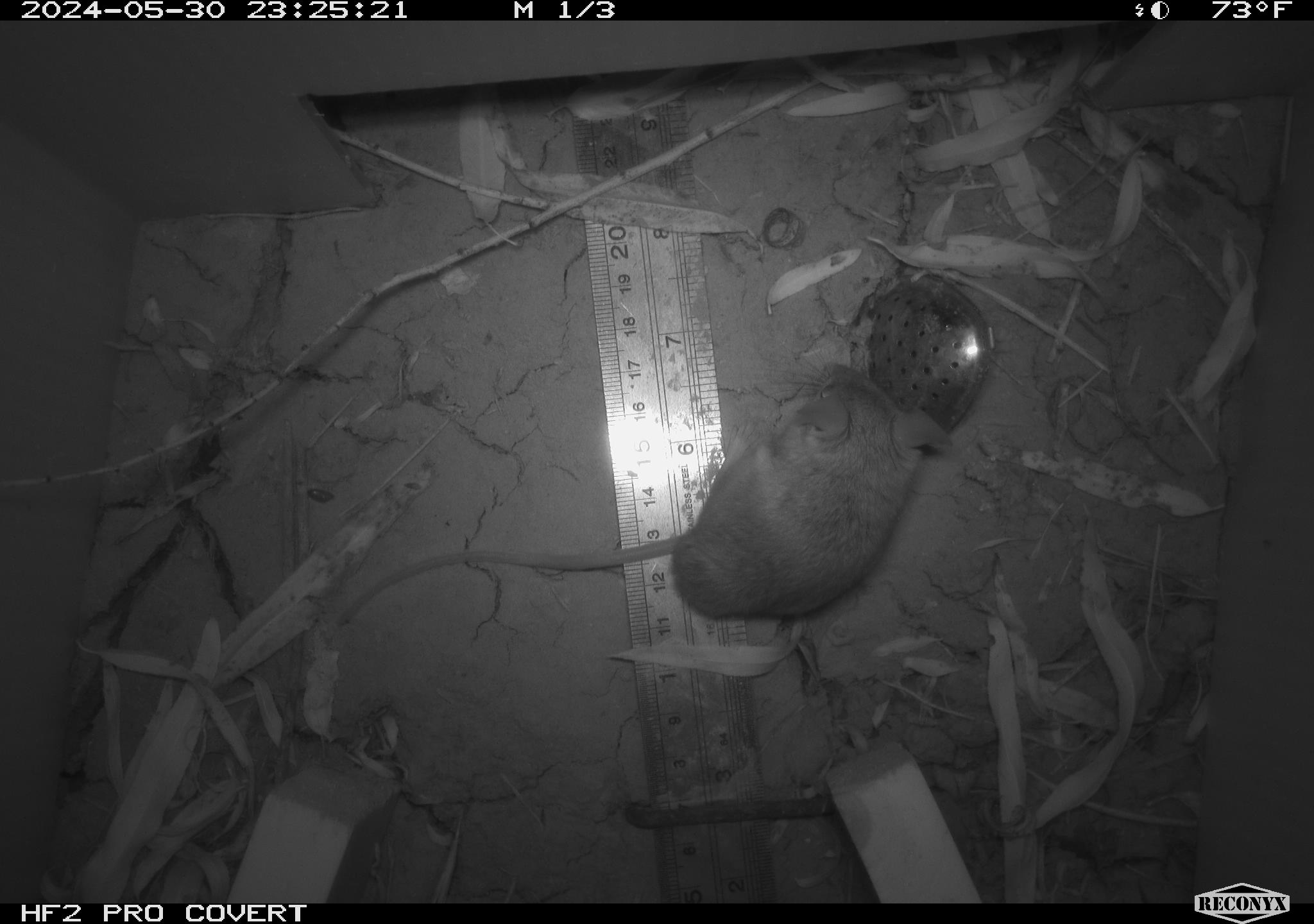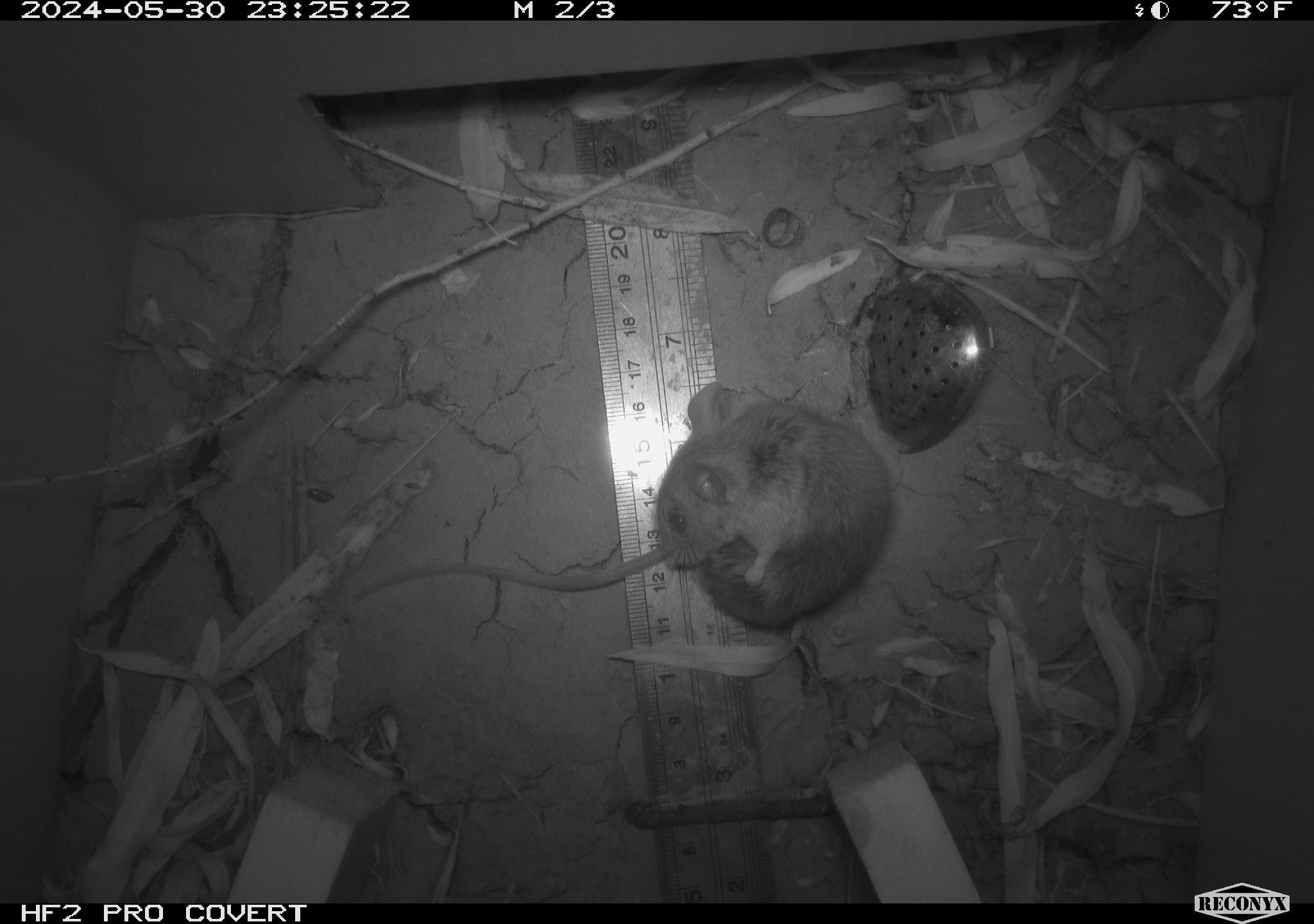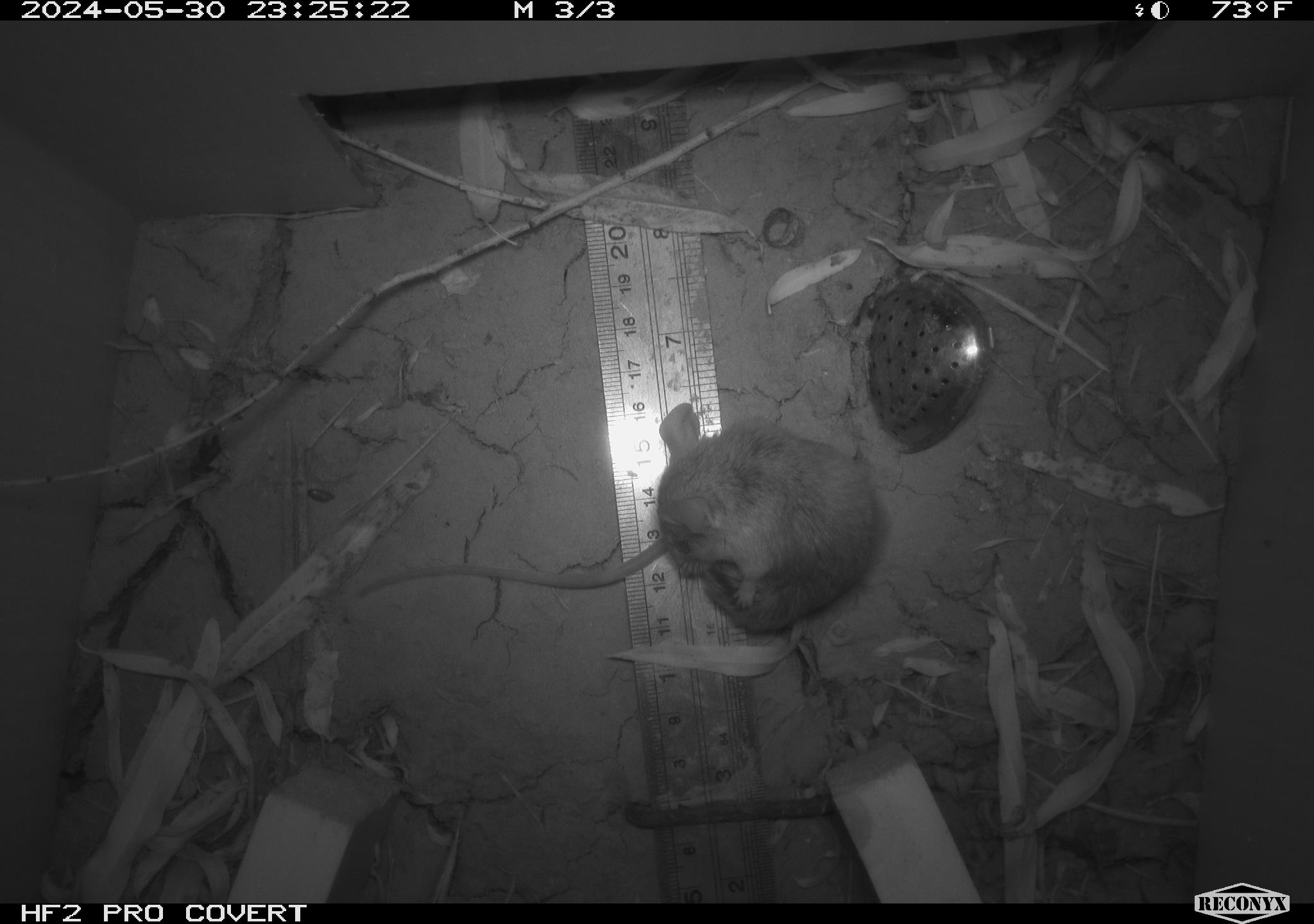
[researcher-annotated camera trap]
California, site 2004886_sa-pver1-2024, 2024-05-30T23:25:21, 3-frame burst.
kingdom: Animalia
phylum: Chordata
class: Mammalia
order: Rodentia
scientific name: Rodentia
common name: mouse species